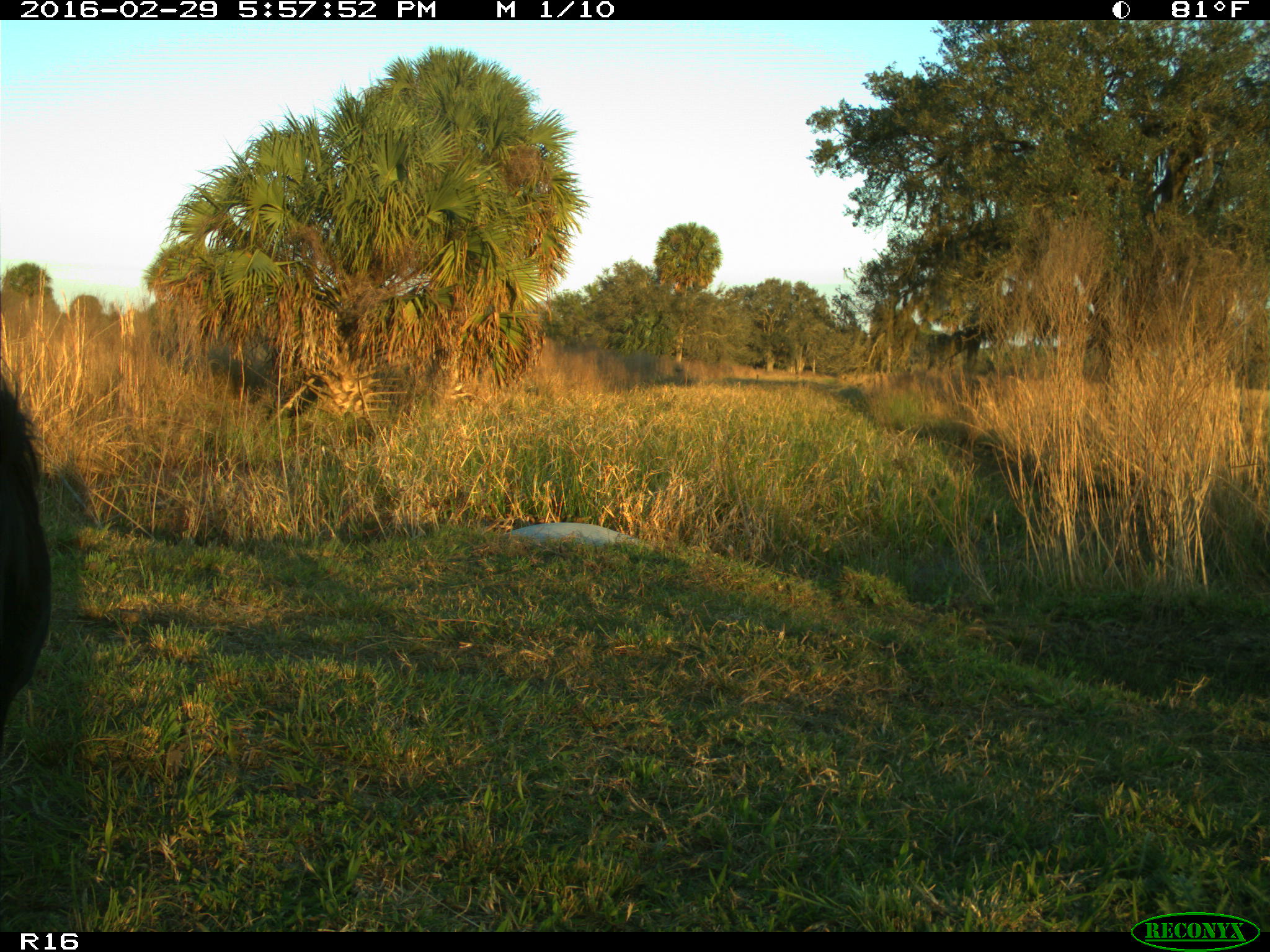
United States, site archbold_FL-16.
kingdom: Animalia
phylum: Chordata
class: Mammalia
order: Artiodactyla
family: Bovidae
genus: Bos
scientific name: Bos taurus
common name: domestic cow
Bos taurus (domestic cow).